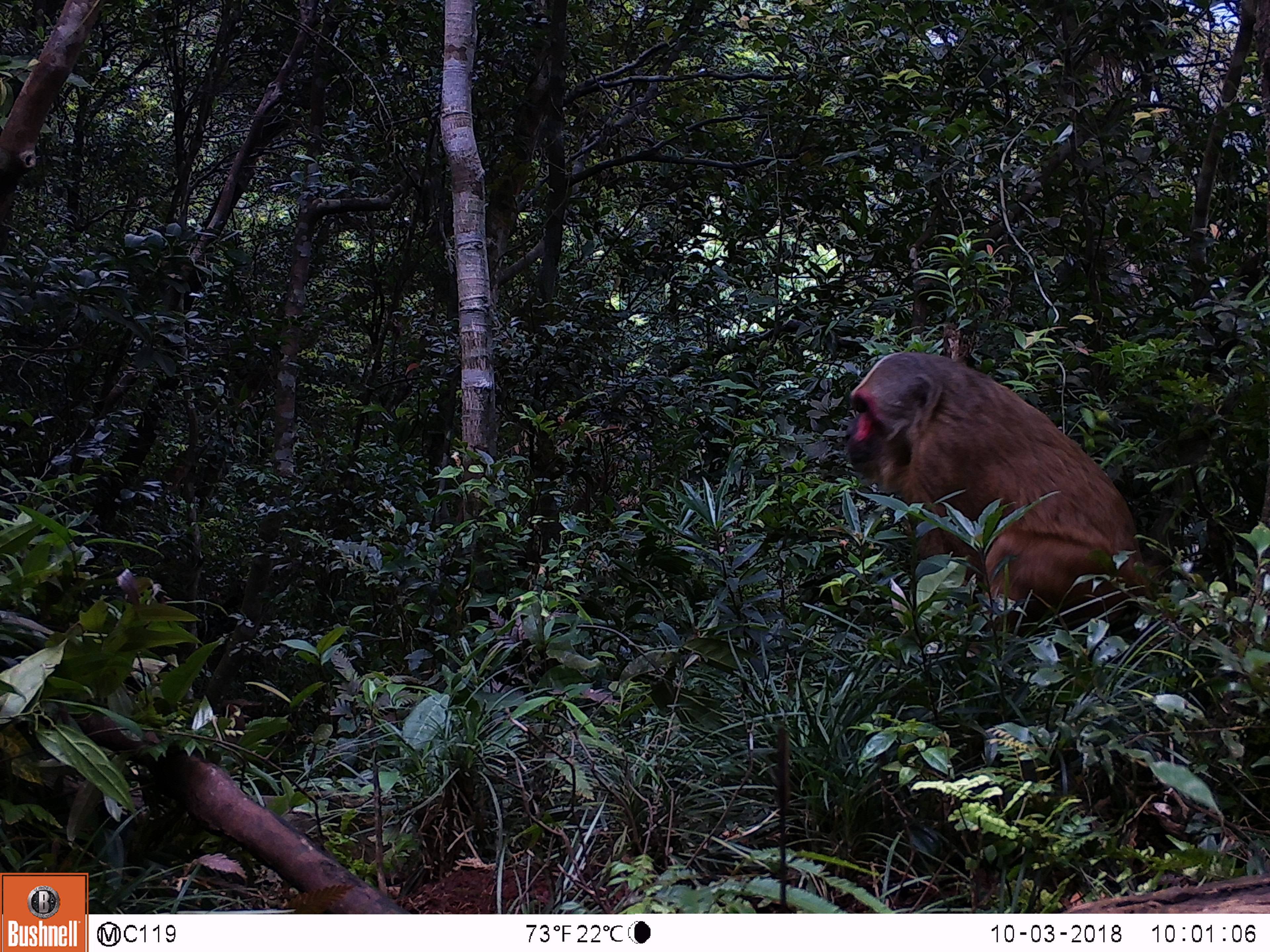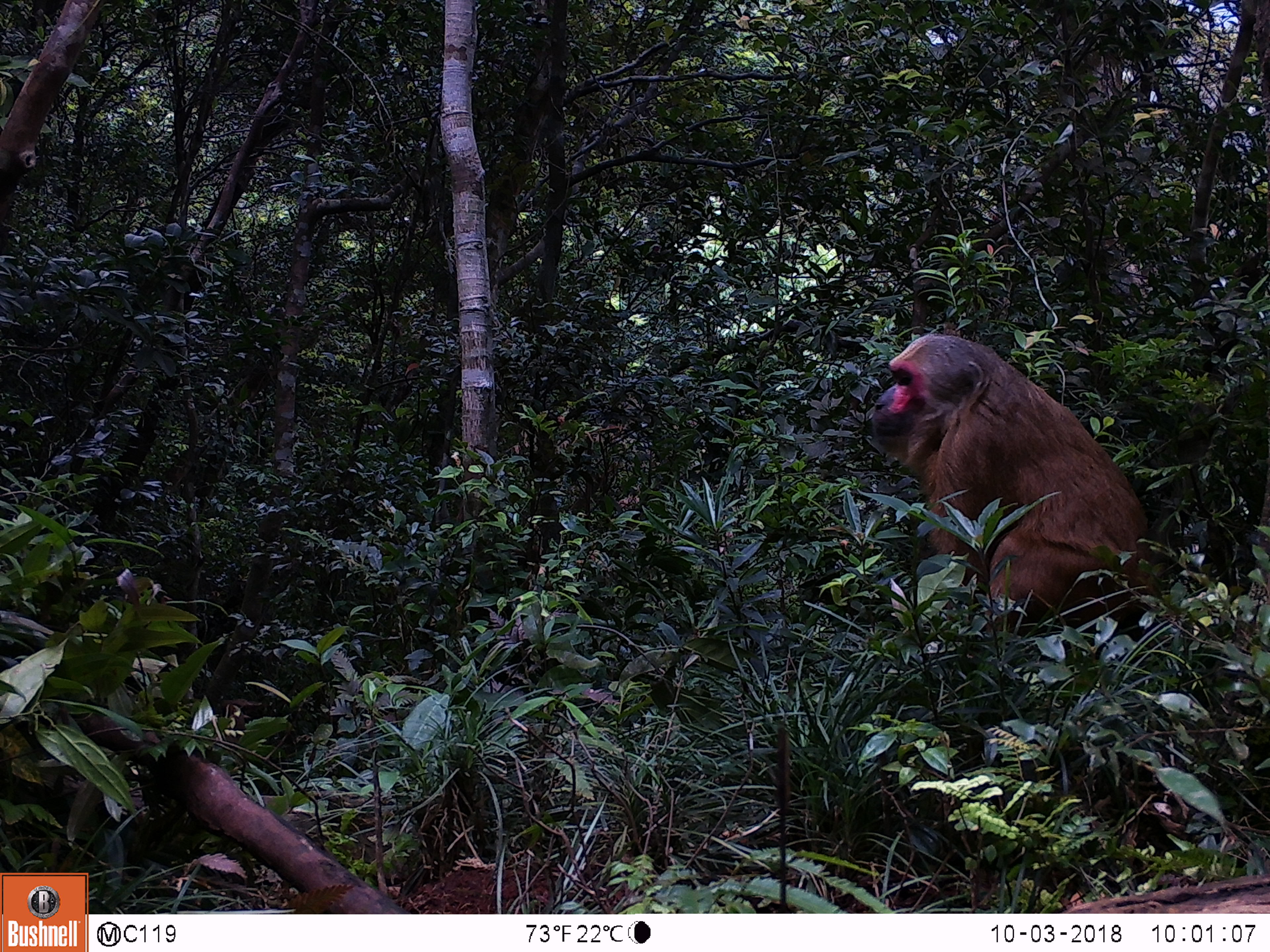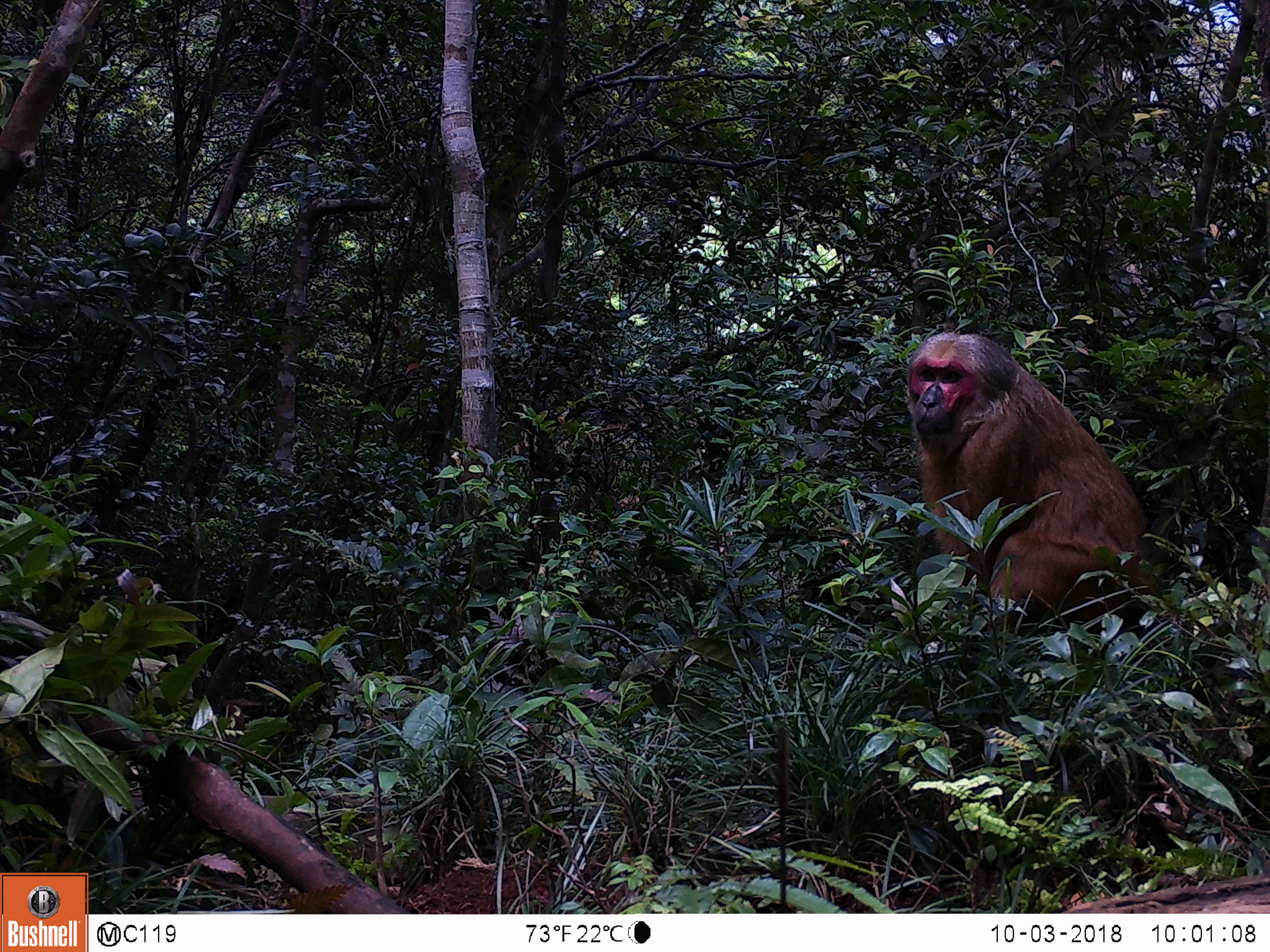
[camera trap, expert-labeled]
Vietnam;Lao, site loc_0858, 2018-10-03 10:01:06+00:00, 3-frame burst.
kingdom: Animalia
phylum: Chordata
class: Mammalia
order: Primates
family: Cercopithecidae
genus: Macaca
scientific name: Macaca arctoides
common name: stump-tailed macaque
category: stump tailed macaque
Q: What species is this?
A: Stump tailed macaque (stump-tailed macaque) (Macaca arctoides).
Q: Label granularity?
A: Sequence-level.